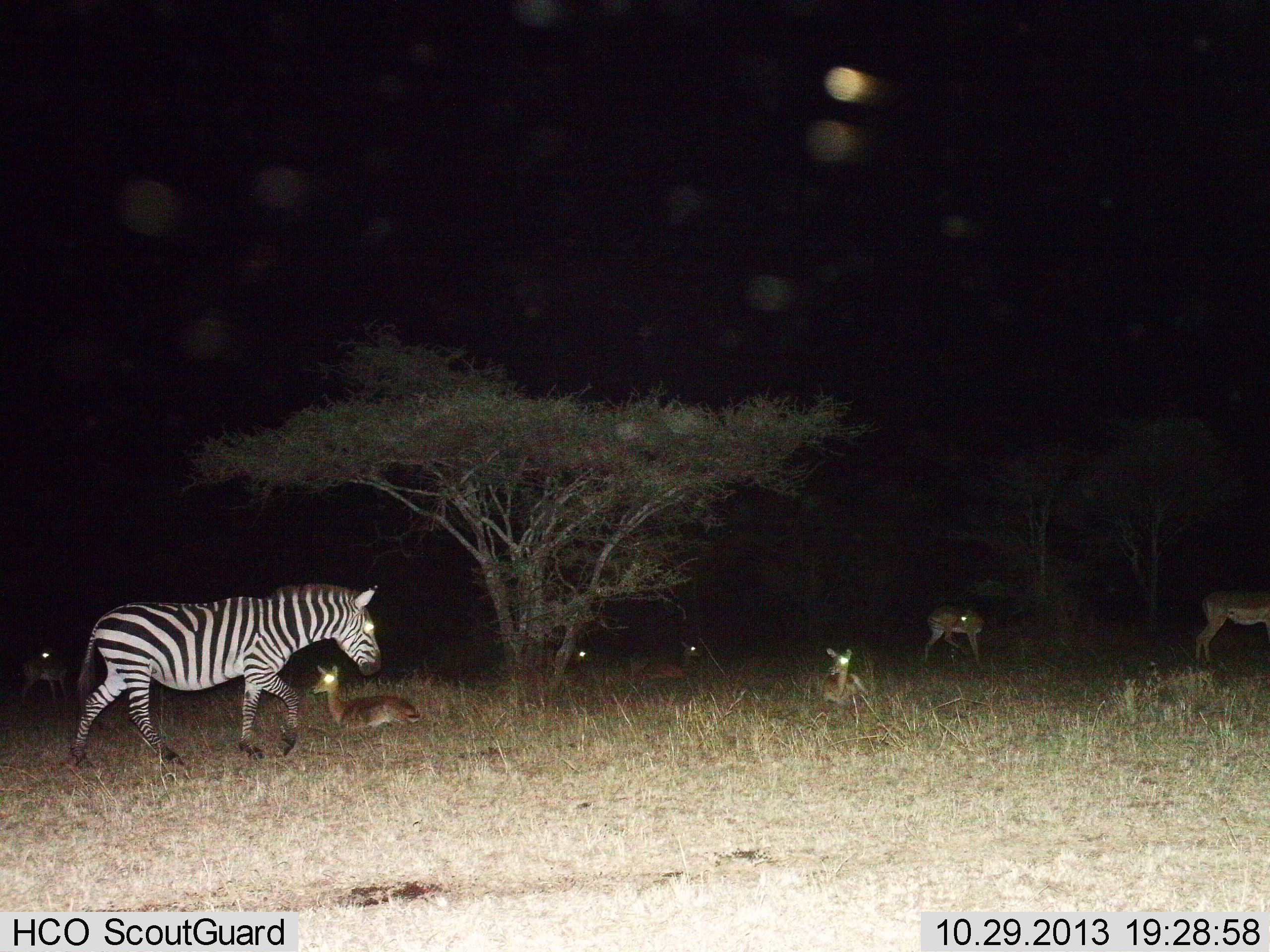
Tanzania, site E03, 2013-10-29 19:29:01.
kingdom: Animalia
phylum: Chordata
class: Mammalia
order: Artiodactyla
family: Bovidae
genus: Aepyceros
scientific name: Aepyceros melampus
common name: impala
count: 7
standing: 86%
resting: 86%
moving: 0%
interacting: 0%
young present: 0%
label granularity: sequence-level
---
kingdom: Animalia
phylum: Chordata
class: Mammalia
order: Perissodactyla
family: Equidae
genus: Equus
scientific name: Equus quagga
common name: plains zebra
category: zebra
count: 1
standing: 13%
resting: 0%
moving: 92%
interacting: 0%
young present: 0%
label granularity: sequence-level